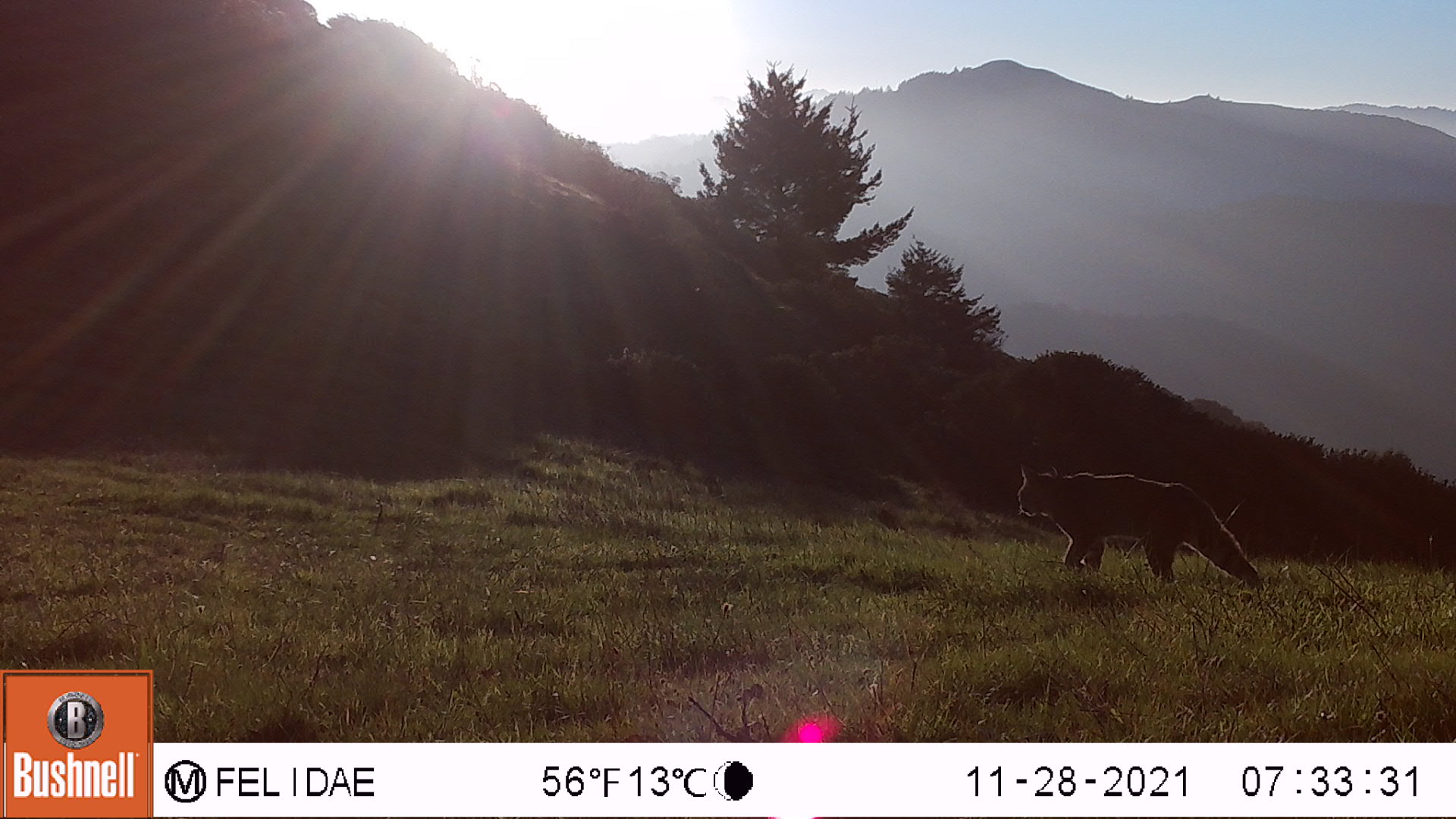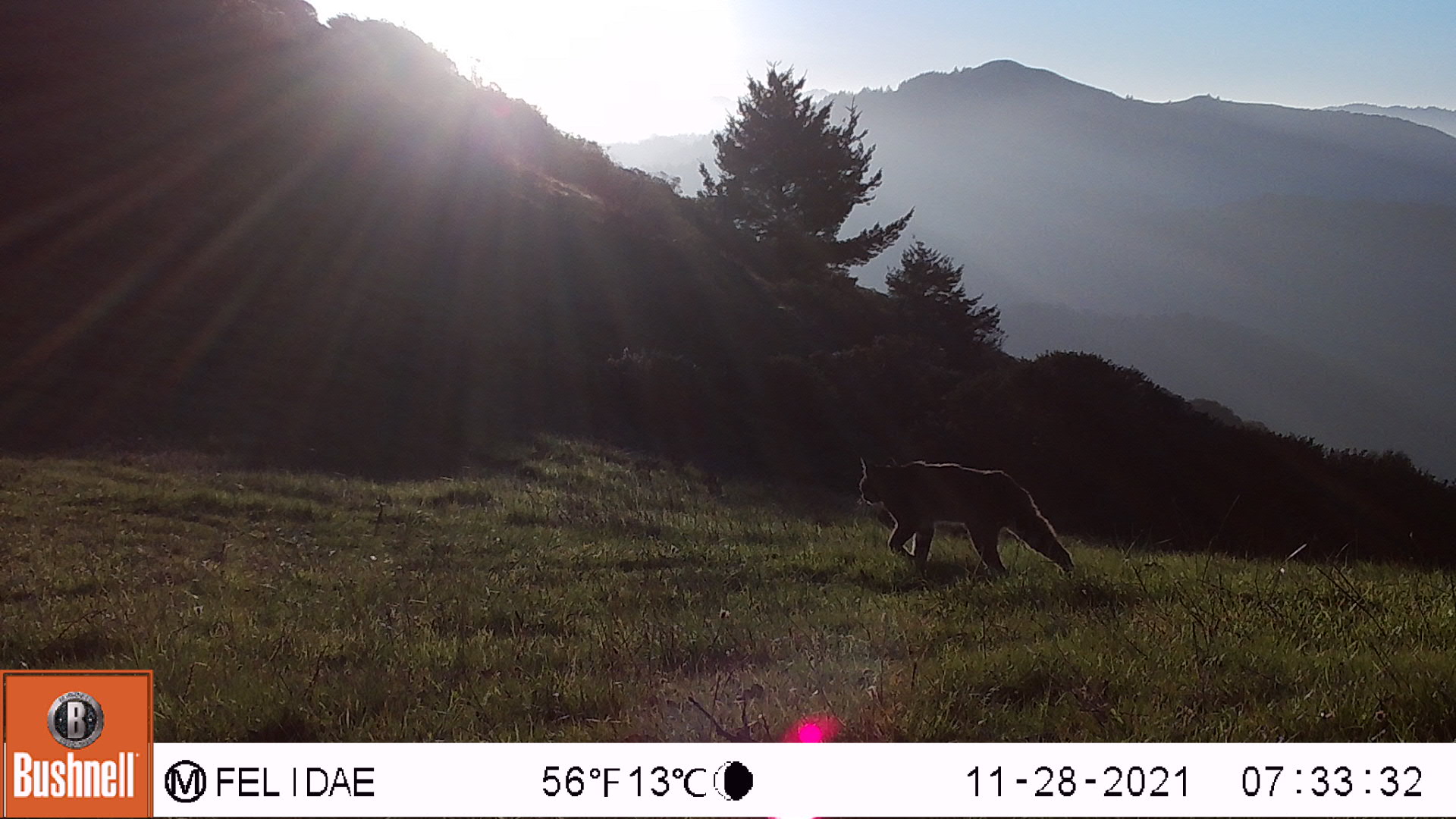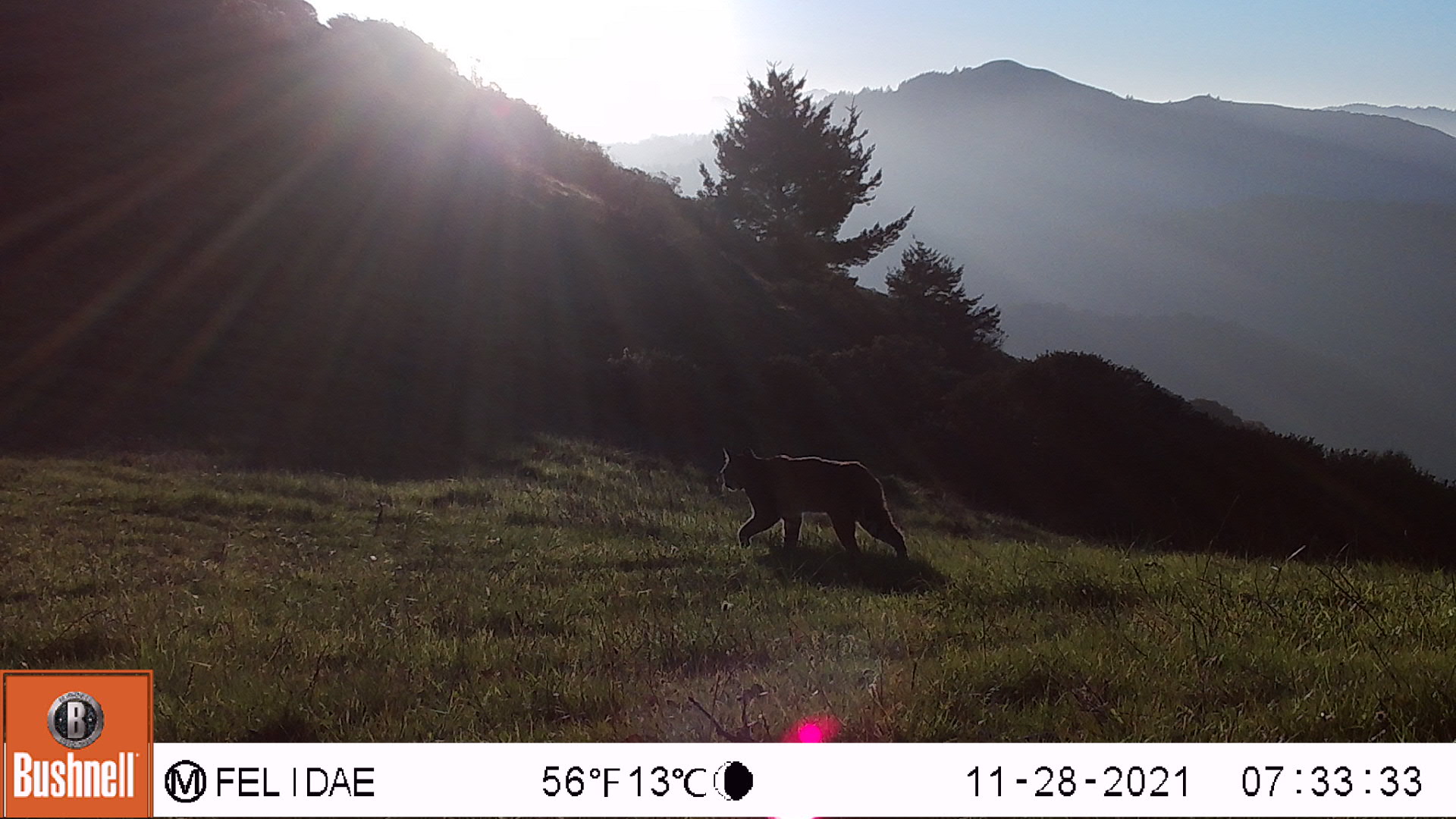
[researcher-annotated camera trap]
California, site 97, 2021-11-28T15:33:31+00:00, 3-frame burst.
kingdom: Animalia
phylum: Chordata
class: Mammalia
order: Carnivora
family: Felidae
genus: Lynx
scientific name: Lynx rufus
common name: bobcat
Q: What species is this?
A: Bobcat (Lynx rufus).